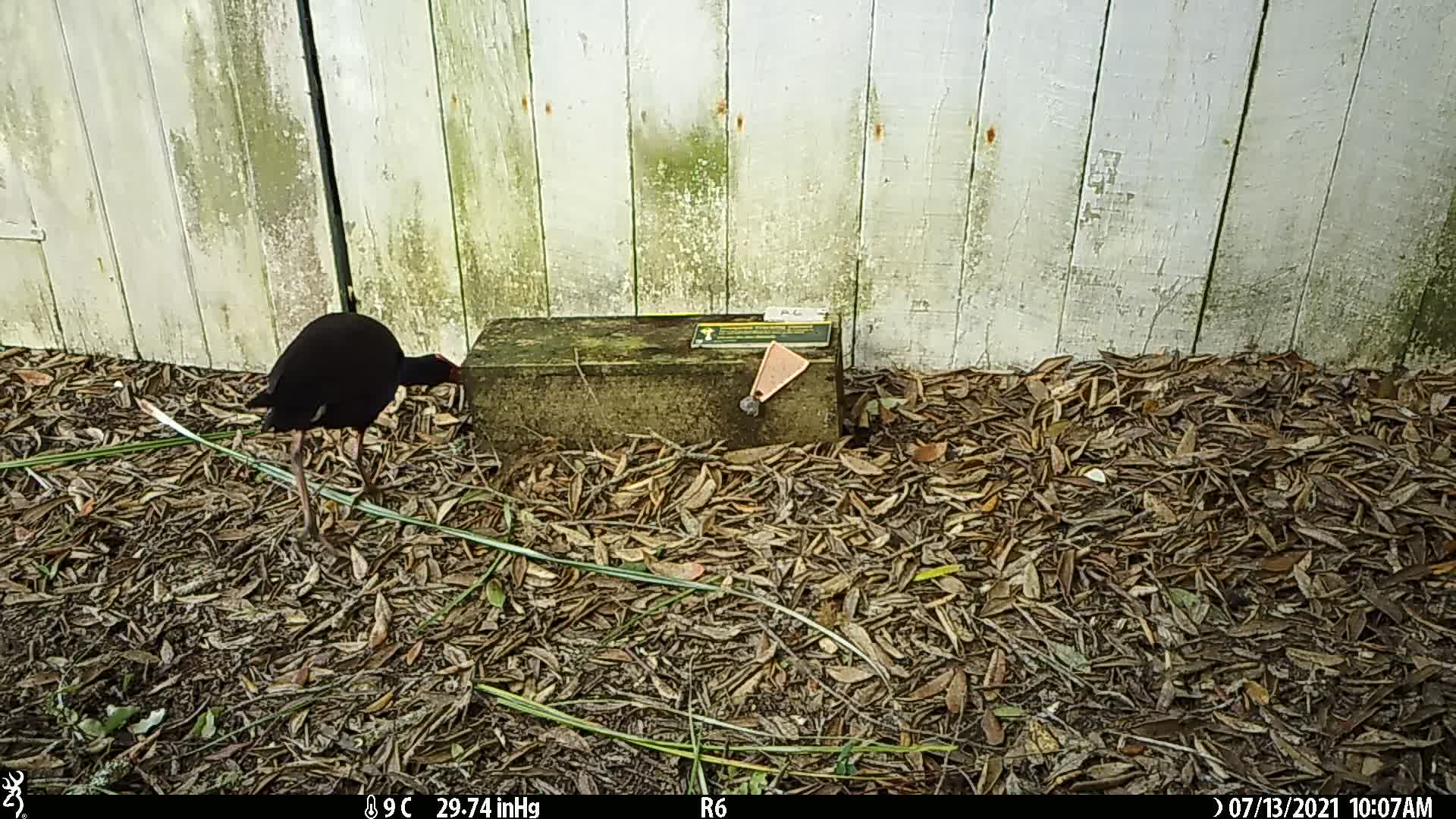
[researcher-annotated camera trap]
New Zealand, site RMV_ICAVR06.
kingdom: Animalia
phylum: Chordata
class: Aves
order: Gruiformes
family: Rallidae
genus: Porphyrio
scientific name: Porphyrio melanotus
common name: australasian swamphen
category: pukeko